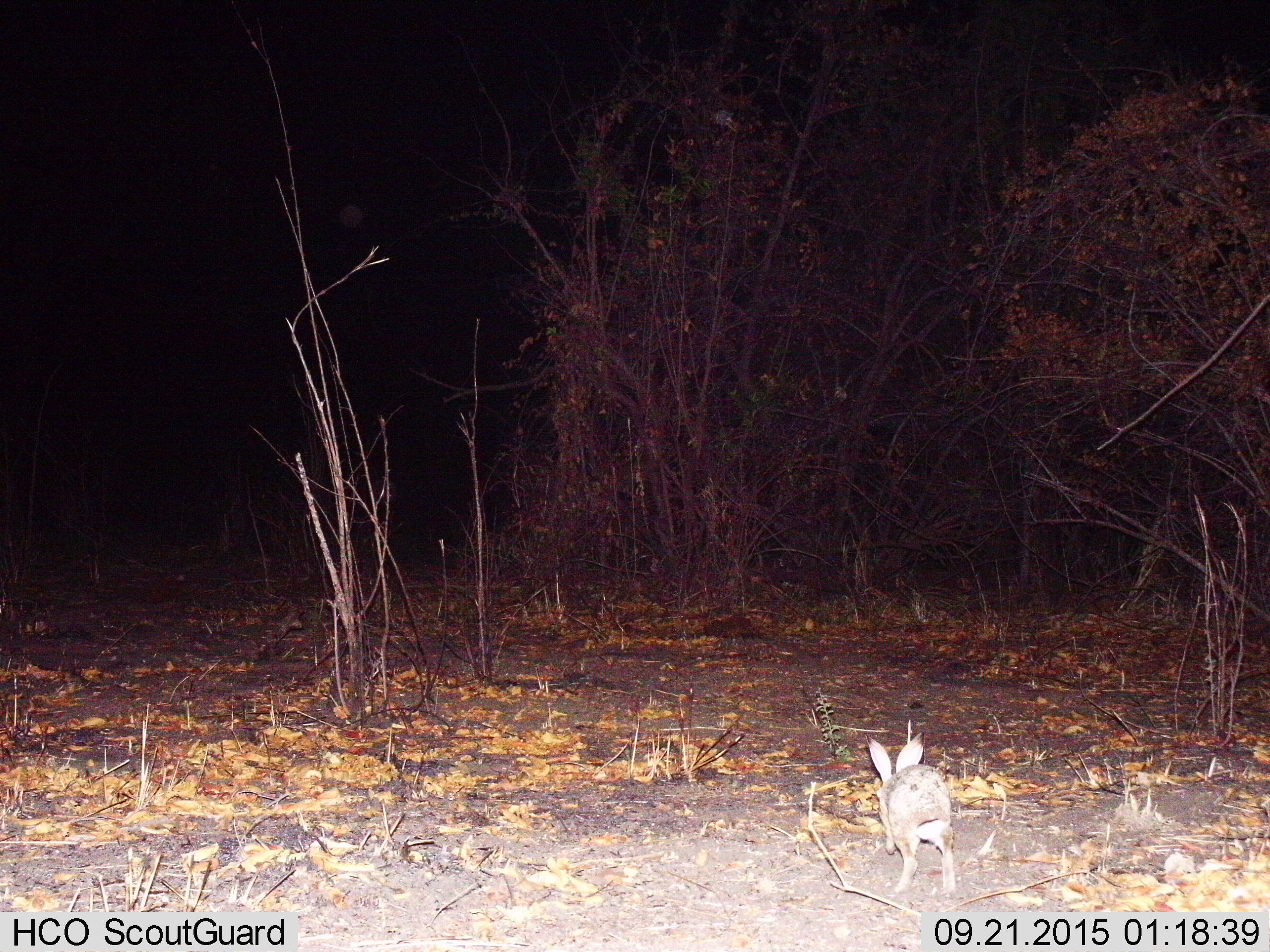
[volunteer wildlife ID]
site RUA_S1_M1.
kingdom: Animalia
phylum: Chordata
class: Mammalia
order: Lagomorpha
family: Leporidae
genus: Lepus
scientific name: Lepus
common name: hare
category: hareunknown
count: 1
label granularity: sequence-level